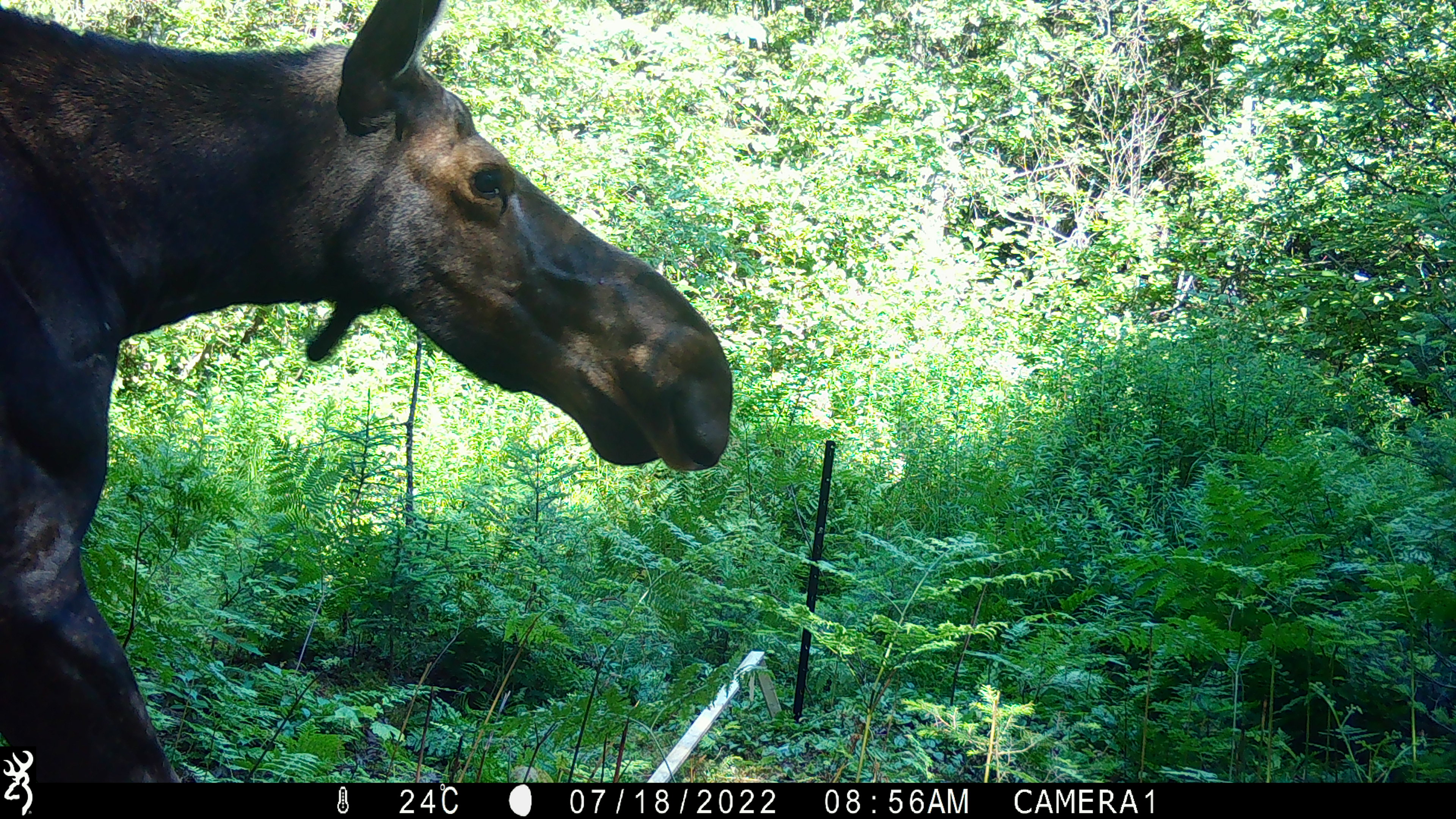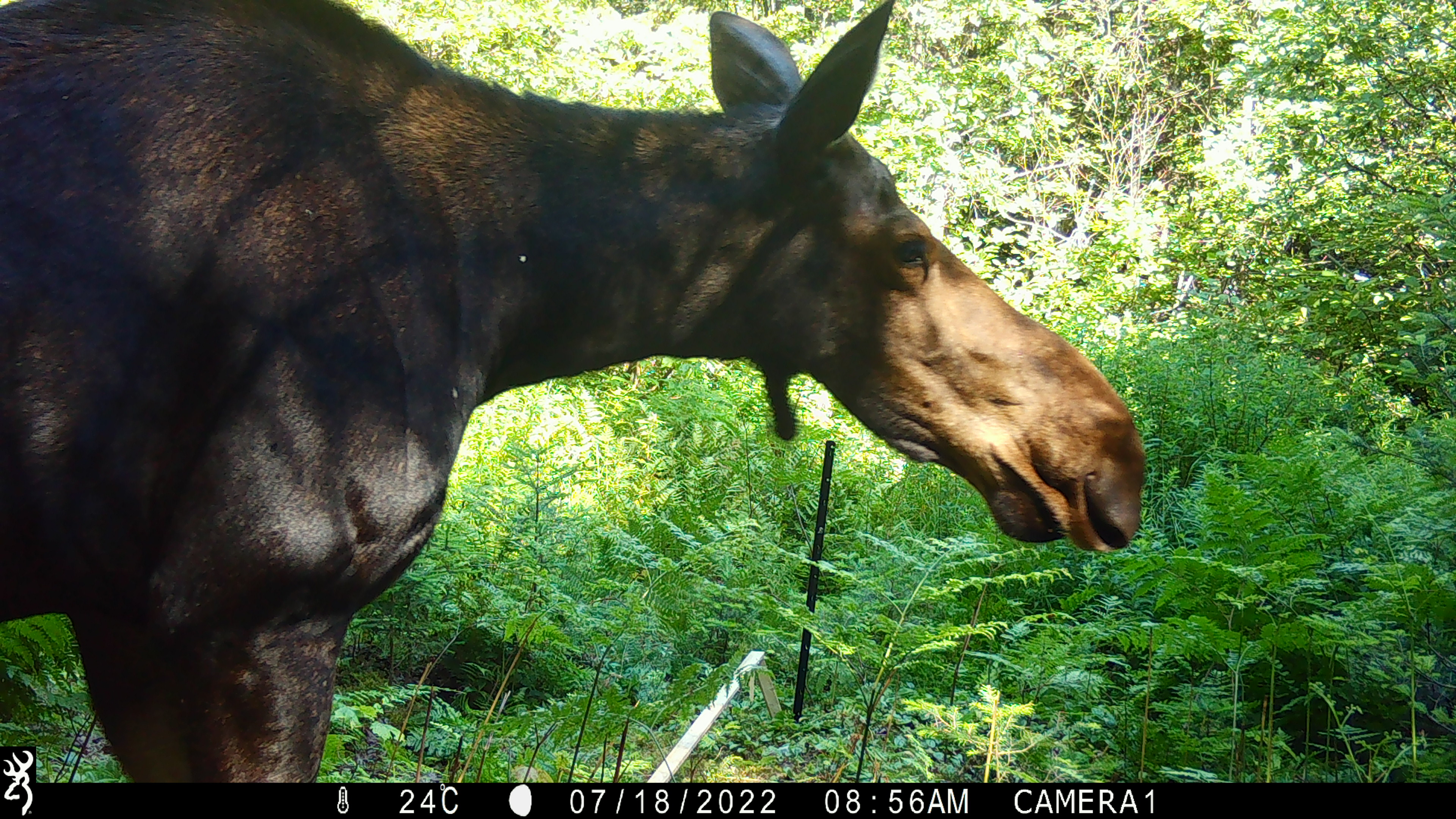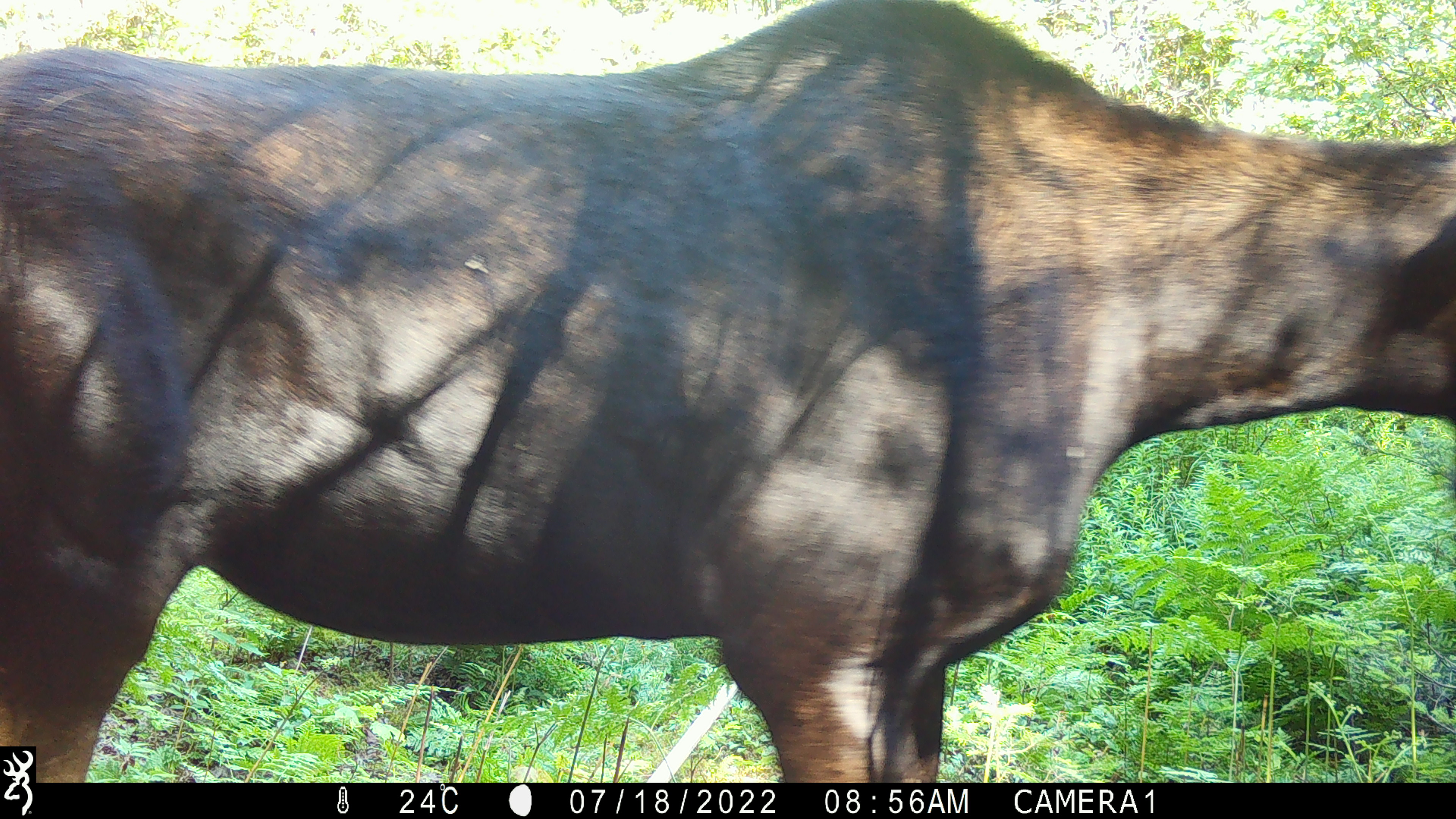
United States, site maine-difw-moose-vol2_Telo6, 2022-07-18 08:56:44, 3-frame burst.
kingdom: Animalia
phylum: Chordata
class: Mammalia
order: Artiodactyla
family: Cervidae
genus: Alces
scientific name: Alces alces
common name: moose